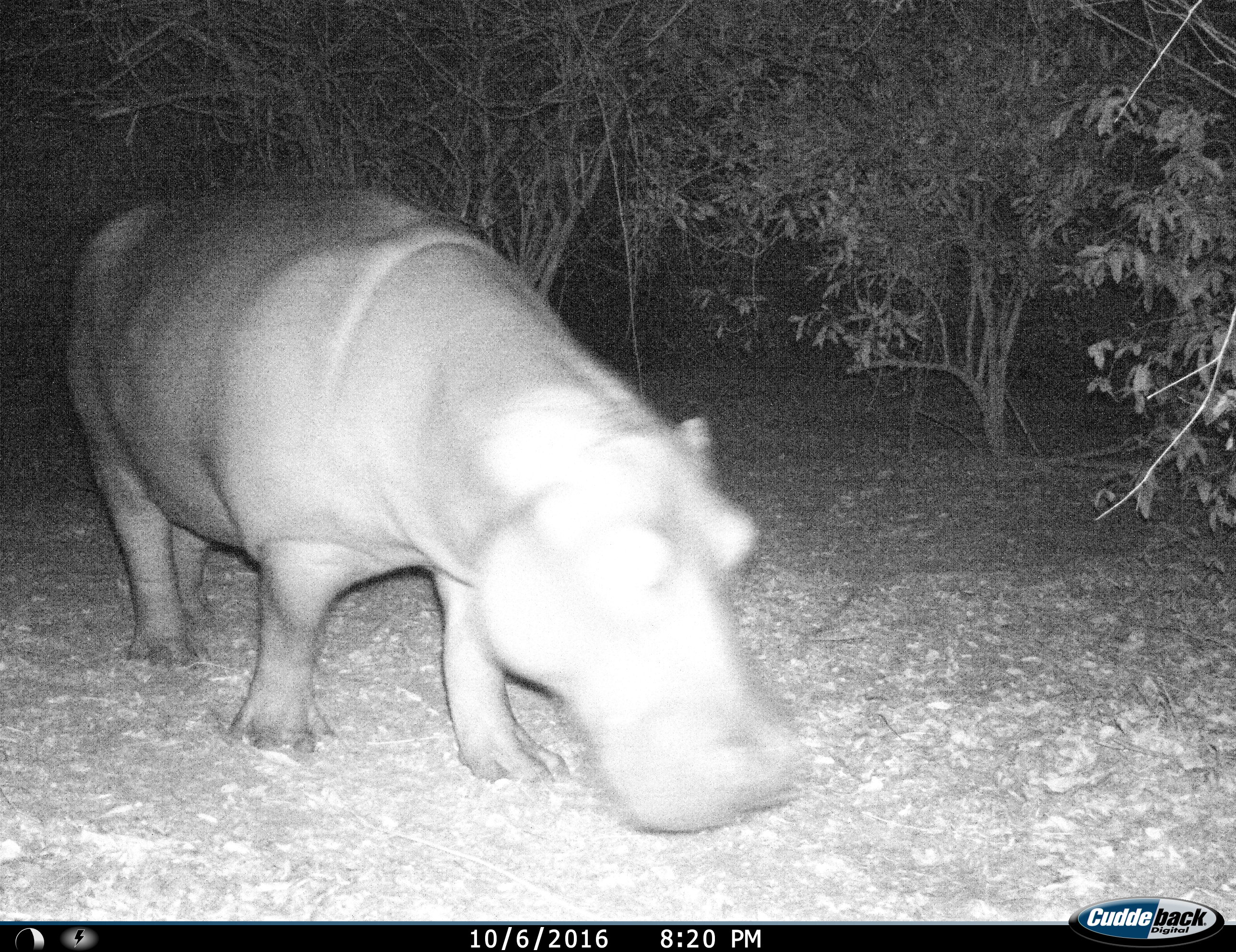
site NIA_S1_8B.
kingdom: Animalia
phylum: Chordata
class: Mammalia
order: Artiodactyla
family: Hippopotamidae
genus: Hippopotamus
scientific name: Hippopotamus amphibius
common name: hippopotamus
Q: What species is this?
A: Hippopotamus (Hippopotamus amphibius).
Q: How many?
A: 1.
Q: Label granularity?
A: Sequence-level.